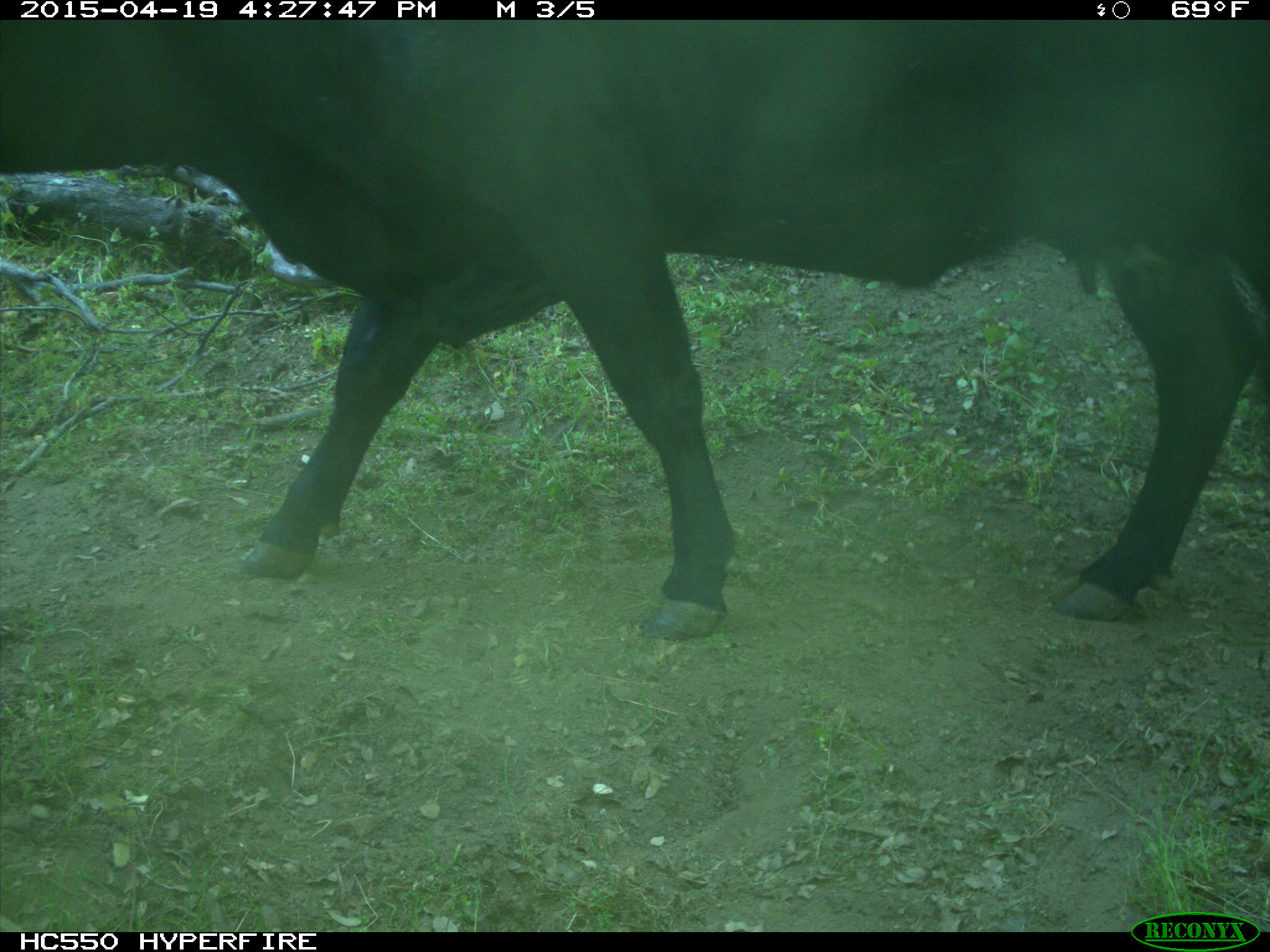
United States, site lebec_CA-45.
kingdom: Animalia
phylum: Chordata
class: Mammalia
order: Artiodactyla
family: Bovidae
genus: Bos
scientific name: Bos taurus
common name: domestic cow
Bos taurus (domestic cow).